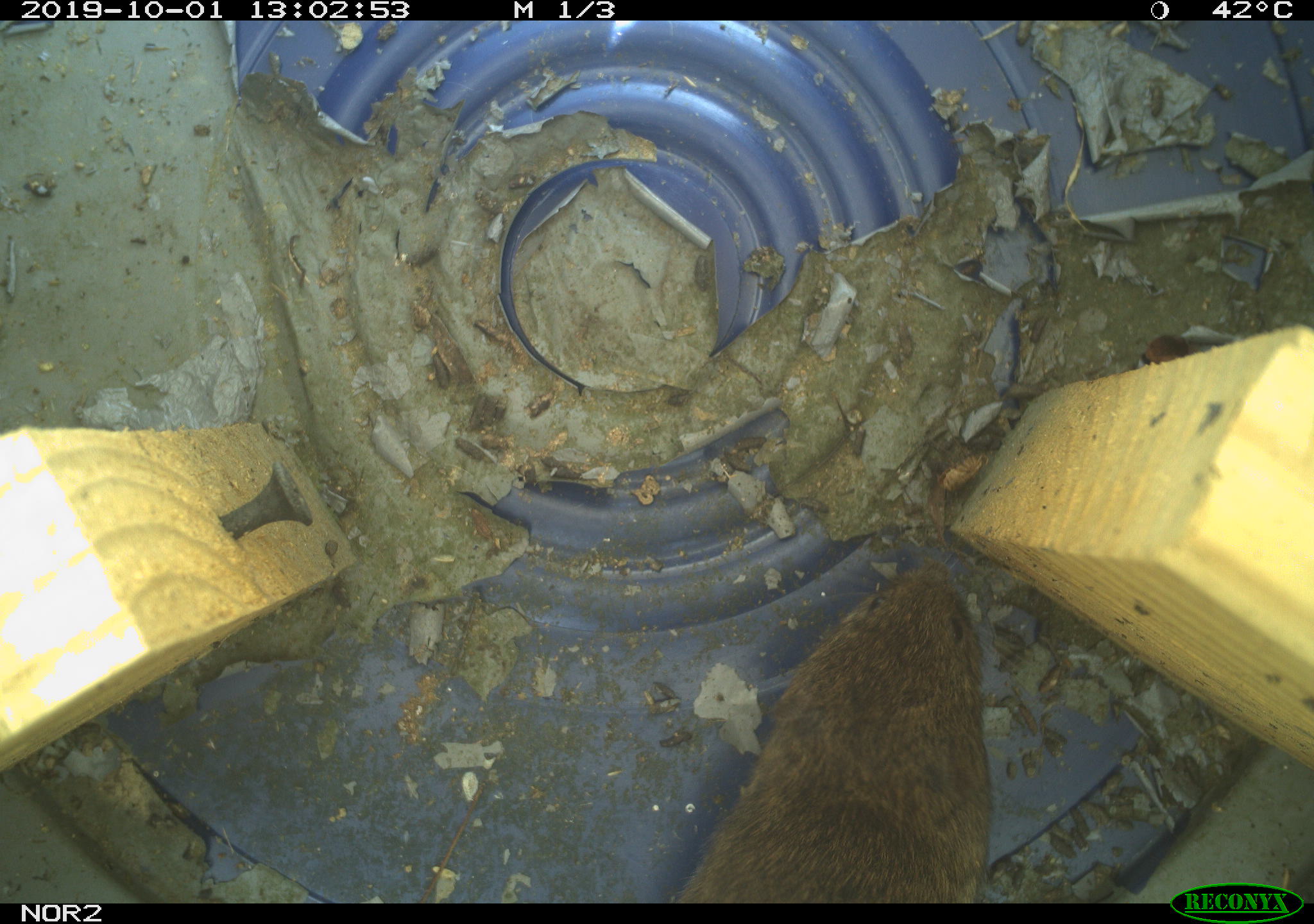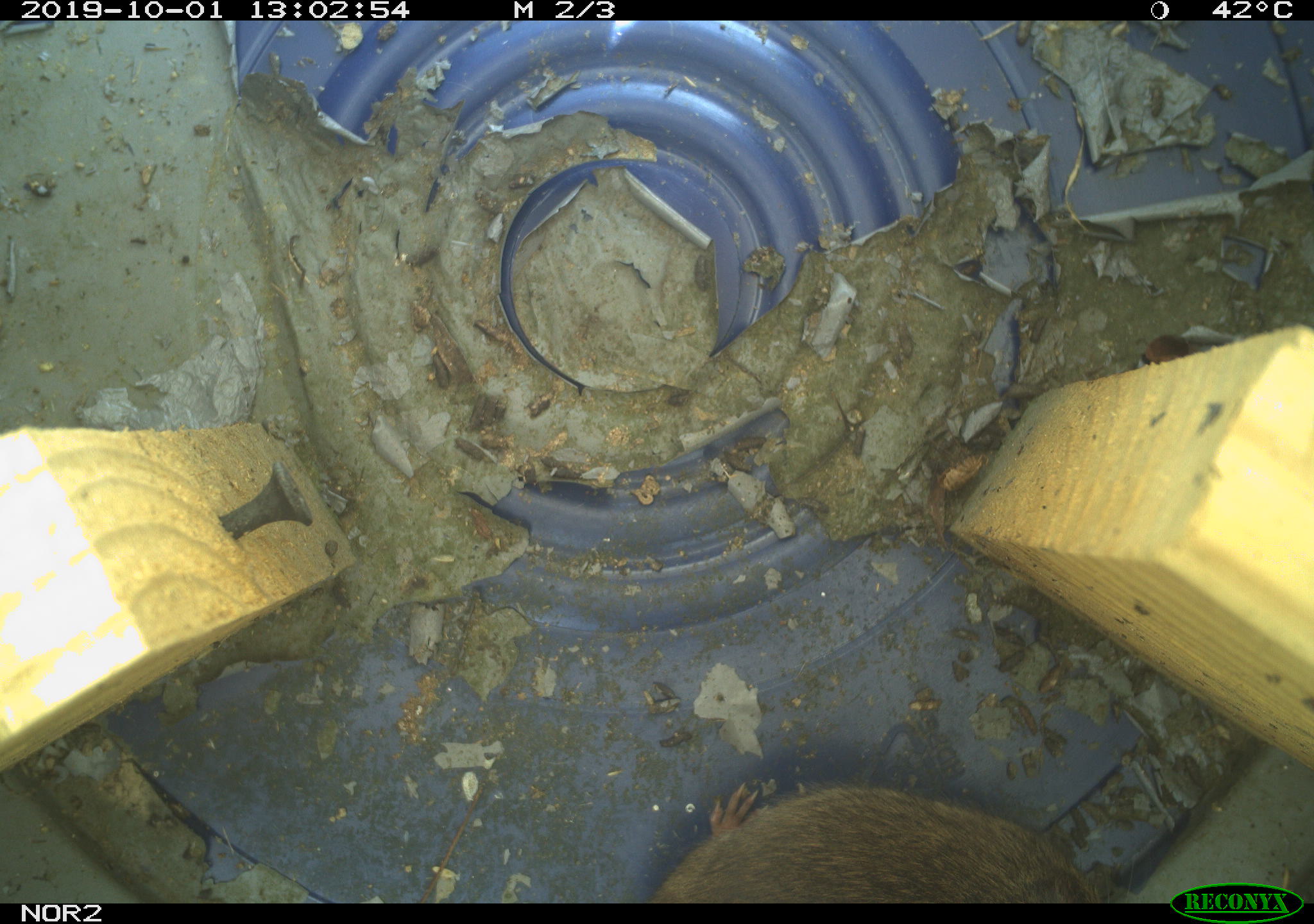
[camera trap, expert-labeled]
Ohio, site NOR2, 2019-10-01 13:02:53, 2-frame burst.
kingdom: Animalia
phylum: Chordata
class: Mammalia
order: Rodentia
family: Cricetidae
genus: Microtus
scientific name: Microtus pennsylvanicus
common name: meadow vole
Meadow vole (Microtus pennsylvanicus).